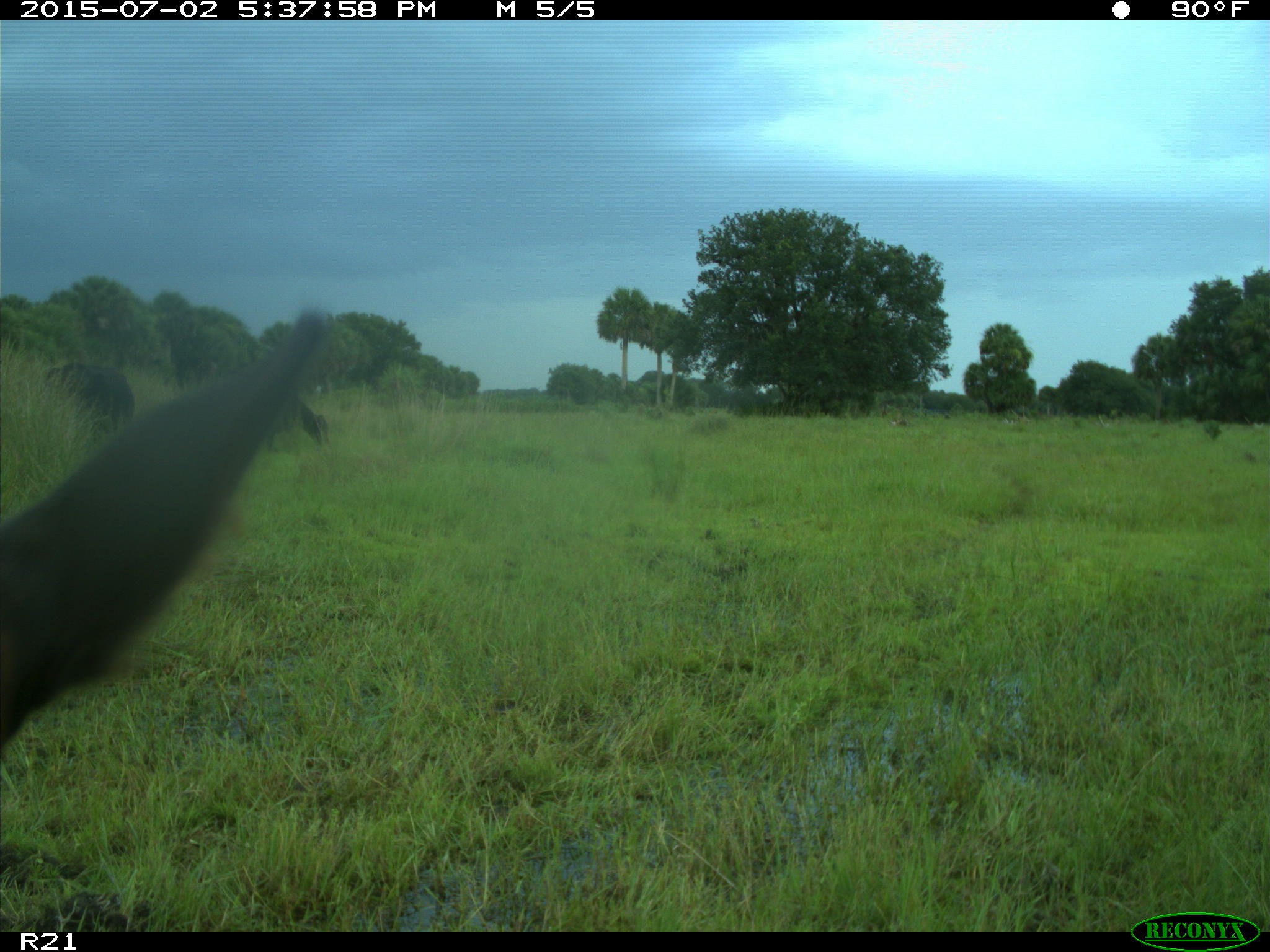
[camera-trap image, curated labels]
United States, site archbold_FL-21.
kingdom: Animalia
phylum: Chordata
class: Mammalia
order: Artiodactyla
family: Bovidae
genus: Bos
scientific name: Bos taurus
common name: domestic cow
Bos taurus (domestic cow).